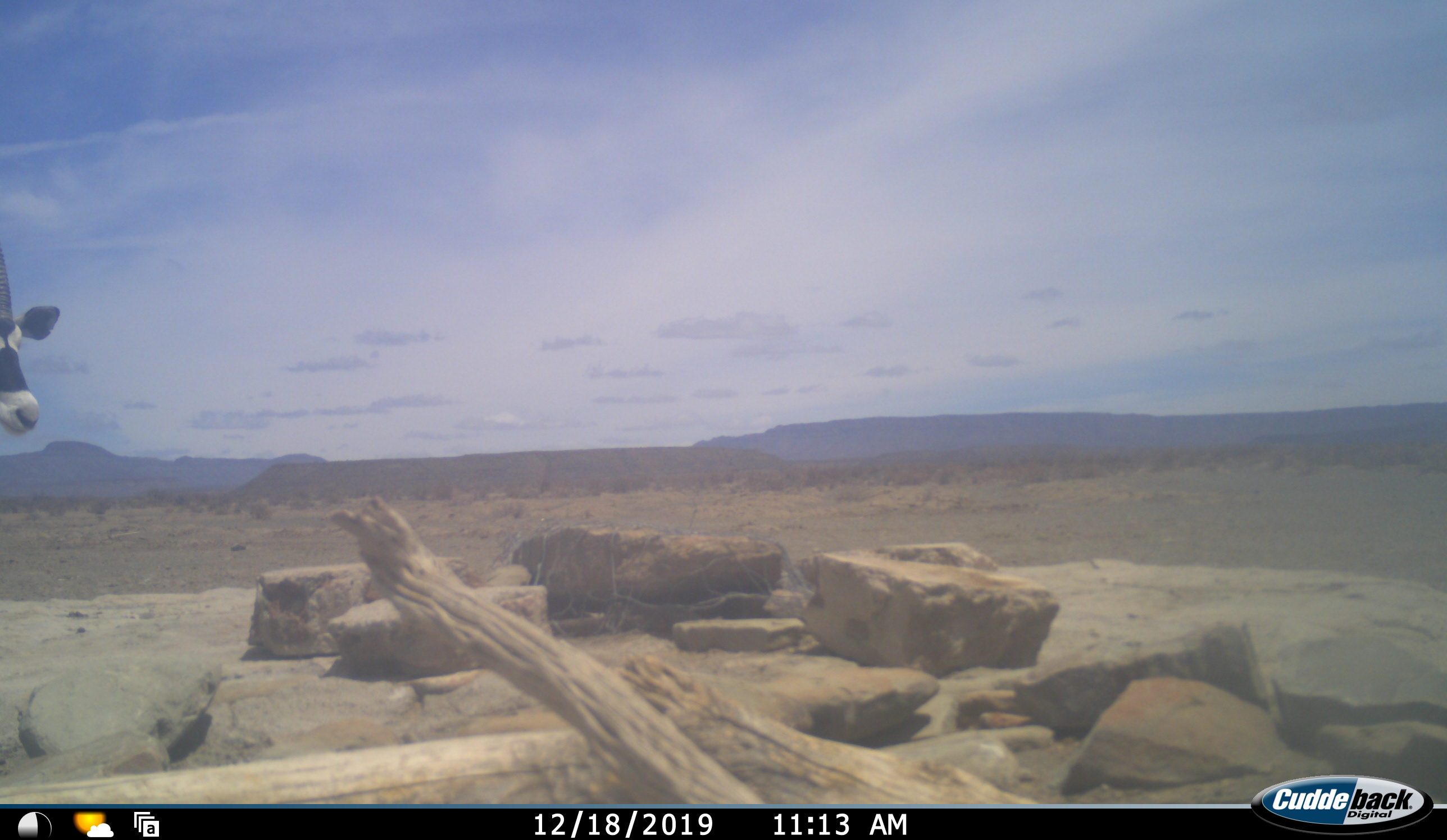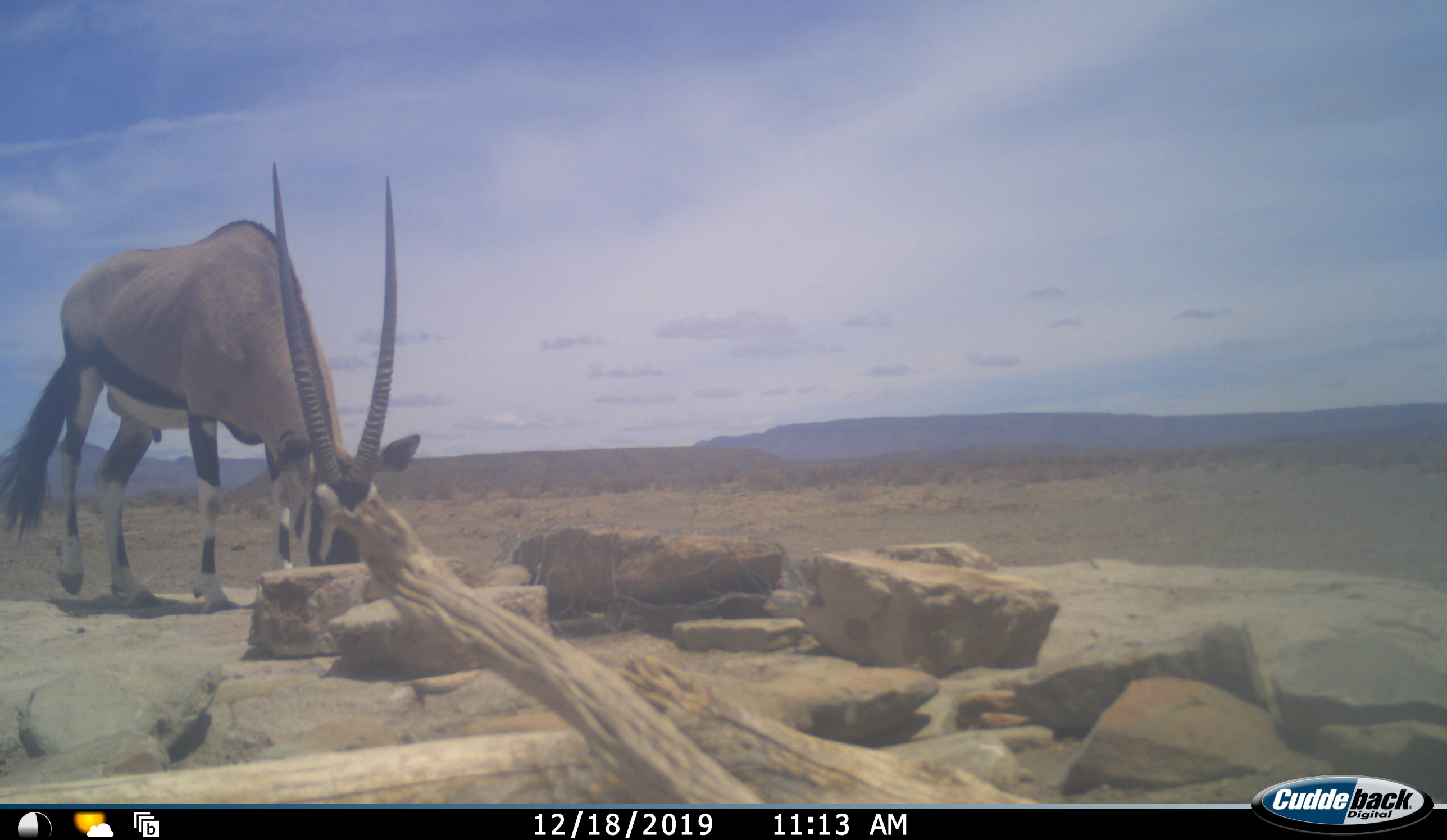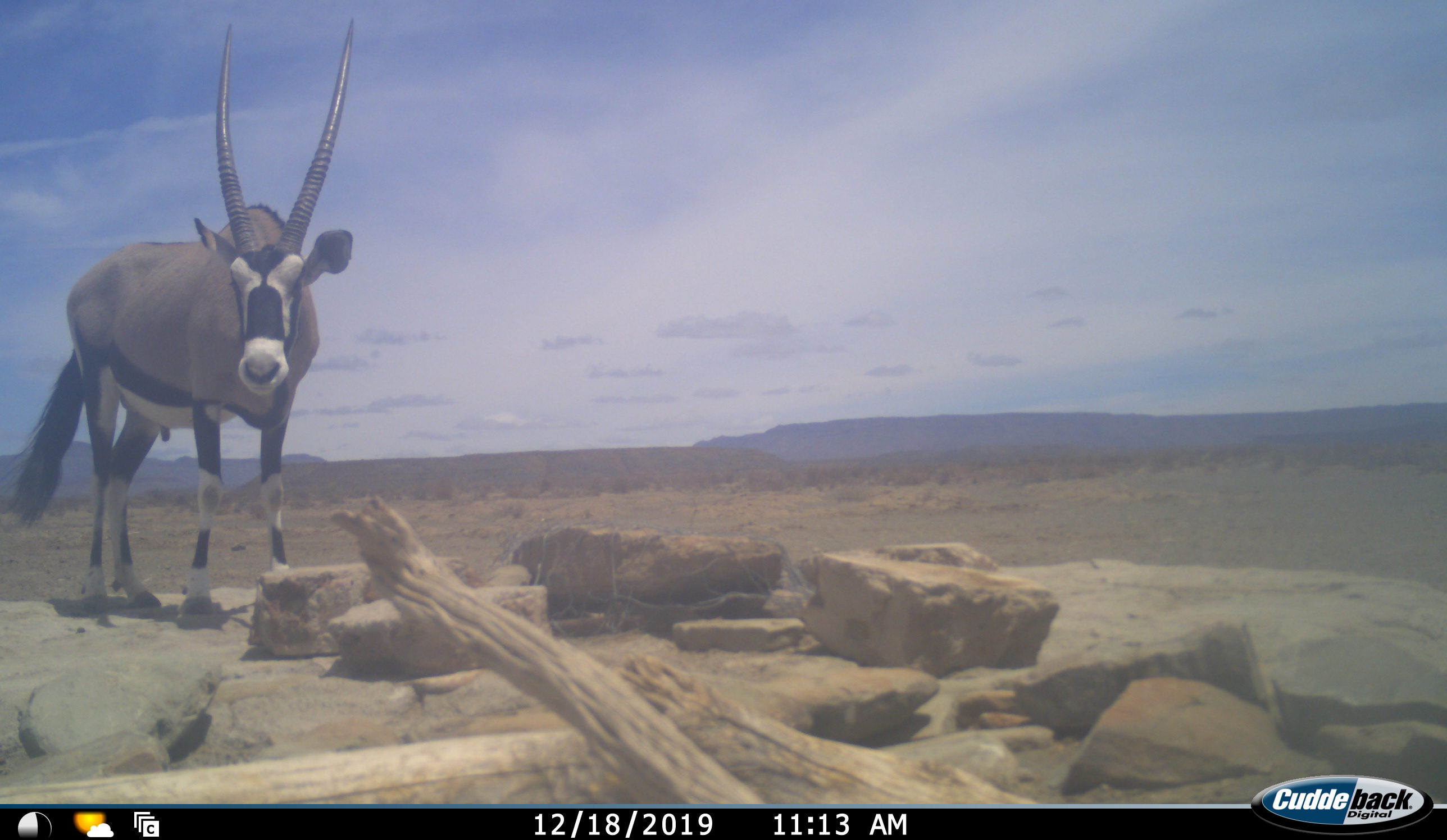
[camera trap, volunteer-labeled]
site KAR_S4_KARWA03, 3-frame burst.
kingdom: Animalia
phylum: Chordata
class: Mammalia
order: Artiodactyla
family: Bovidae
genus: Oryx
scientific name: Oryx gazella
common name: gemsbok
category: oryx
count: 1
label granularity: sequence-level